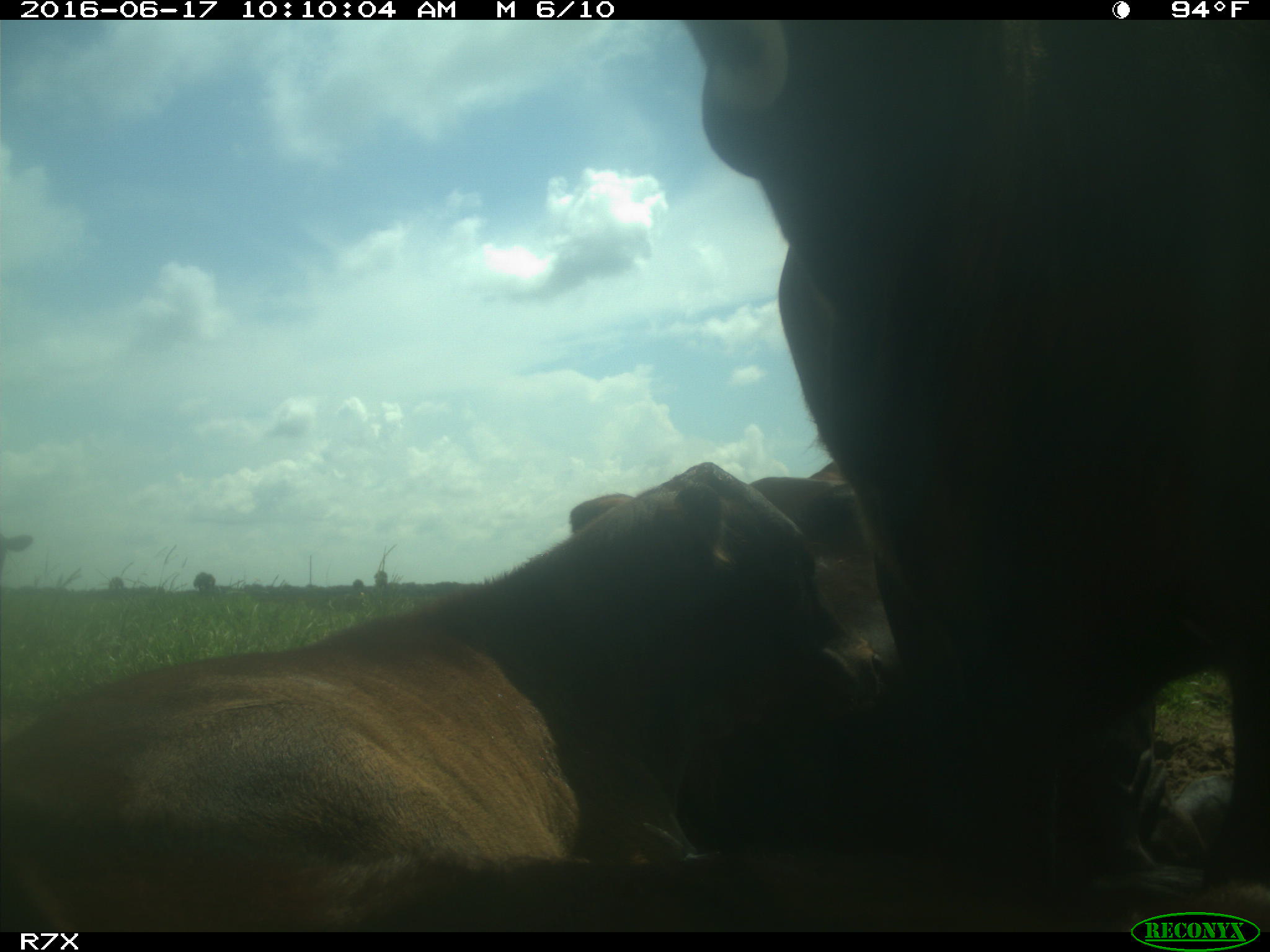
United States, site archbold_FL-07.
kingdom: Animalia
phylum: Chordata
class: Mammalia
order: Artiodactyla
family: Bovidae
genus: Bos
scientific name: Bos taurus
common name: domestic cow